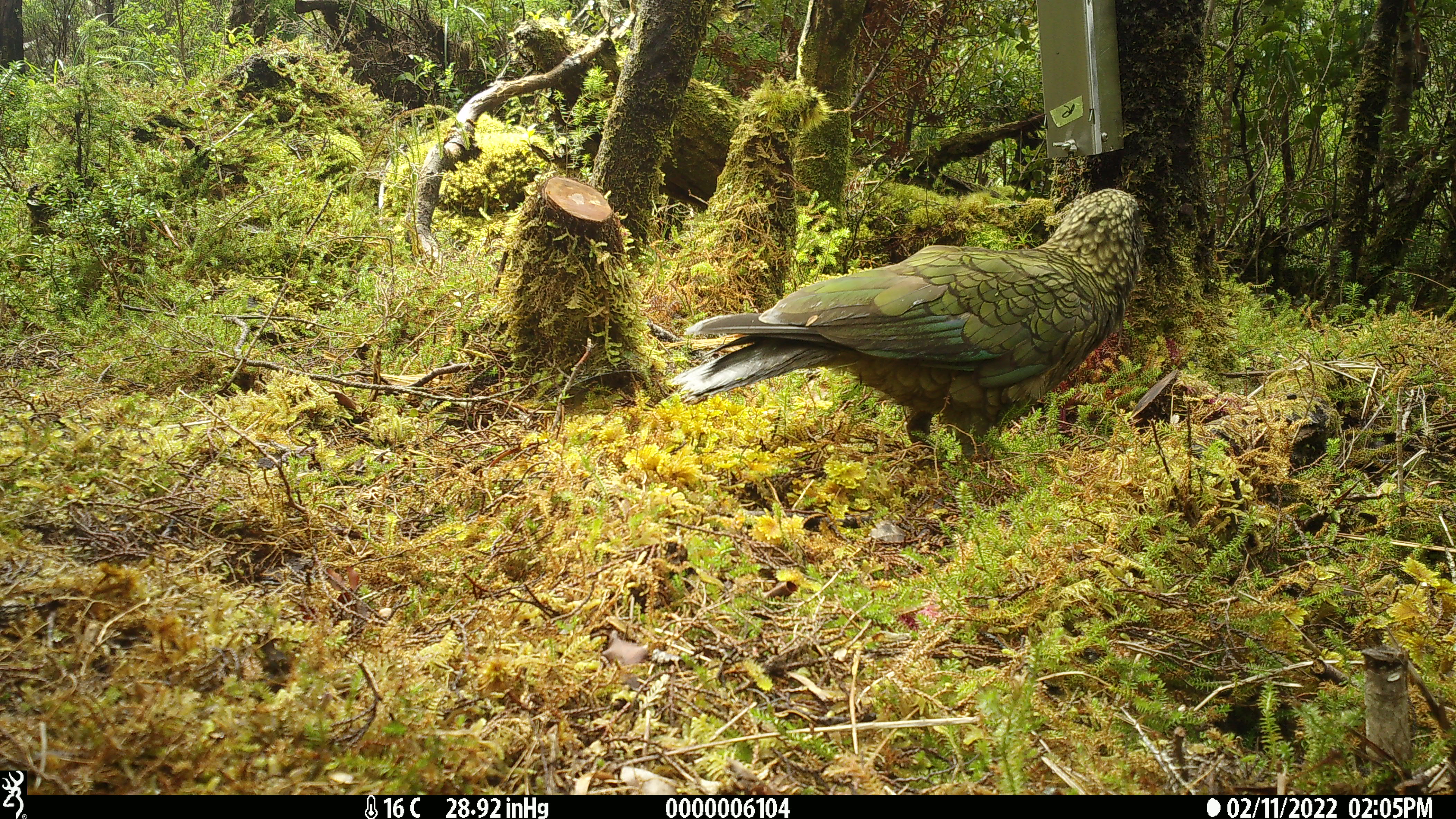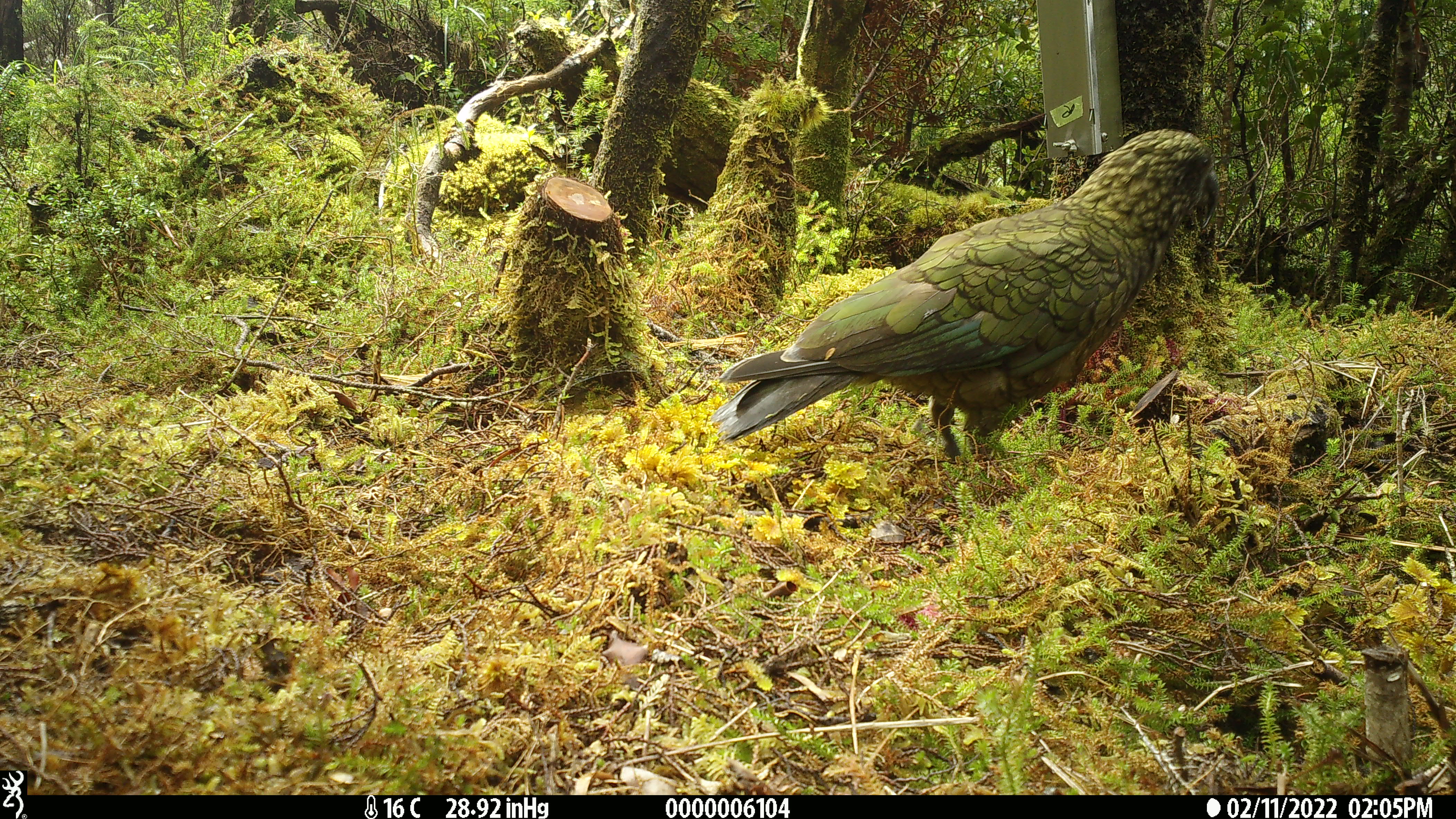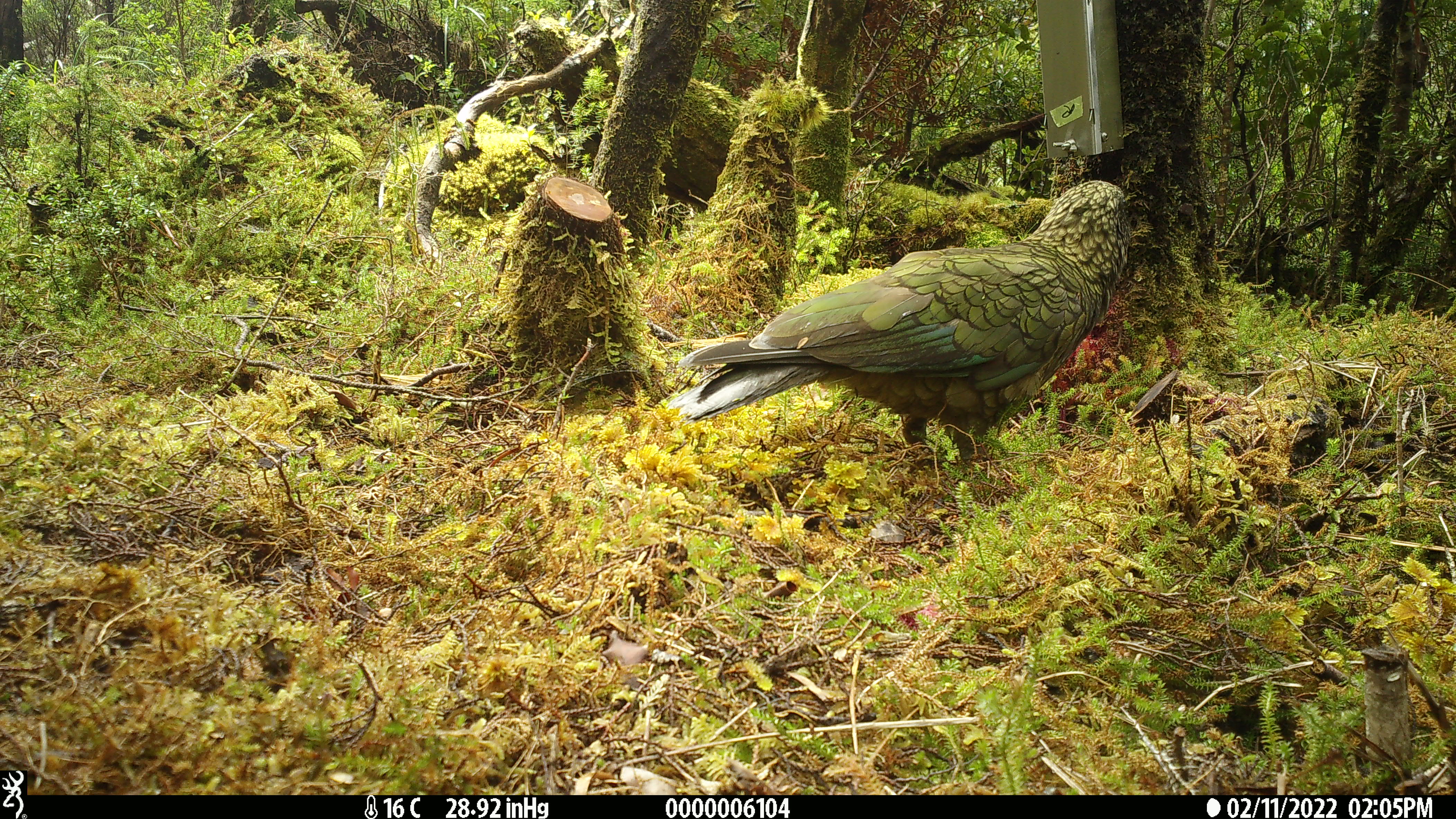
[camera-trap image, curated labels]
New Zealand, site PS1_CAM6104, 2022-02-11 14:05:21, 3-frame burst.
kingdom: Animalia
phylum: Chordata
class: Aves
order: Psittaciformes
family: Strigopidae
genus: Nestor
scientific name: Nestor notabilis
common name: kea